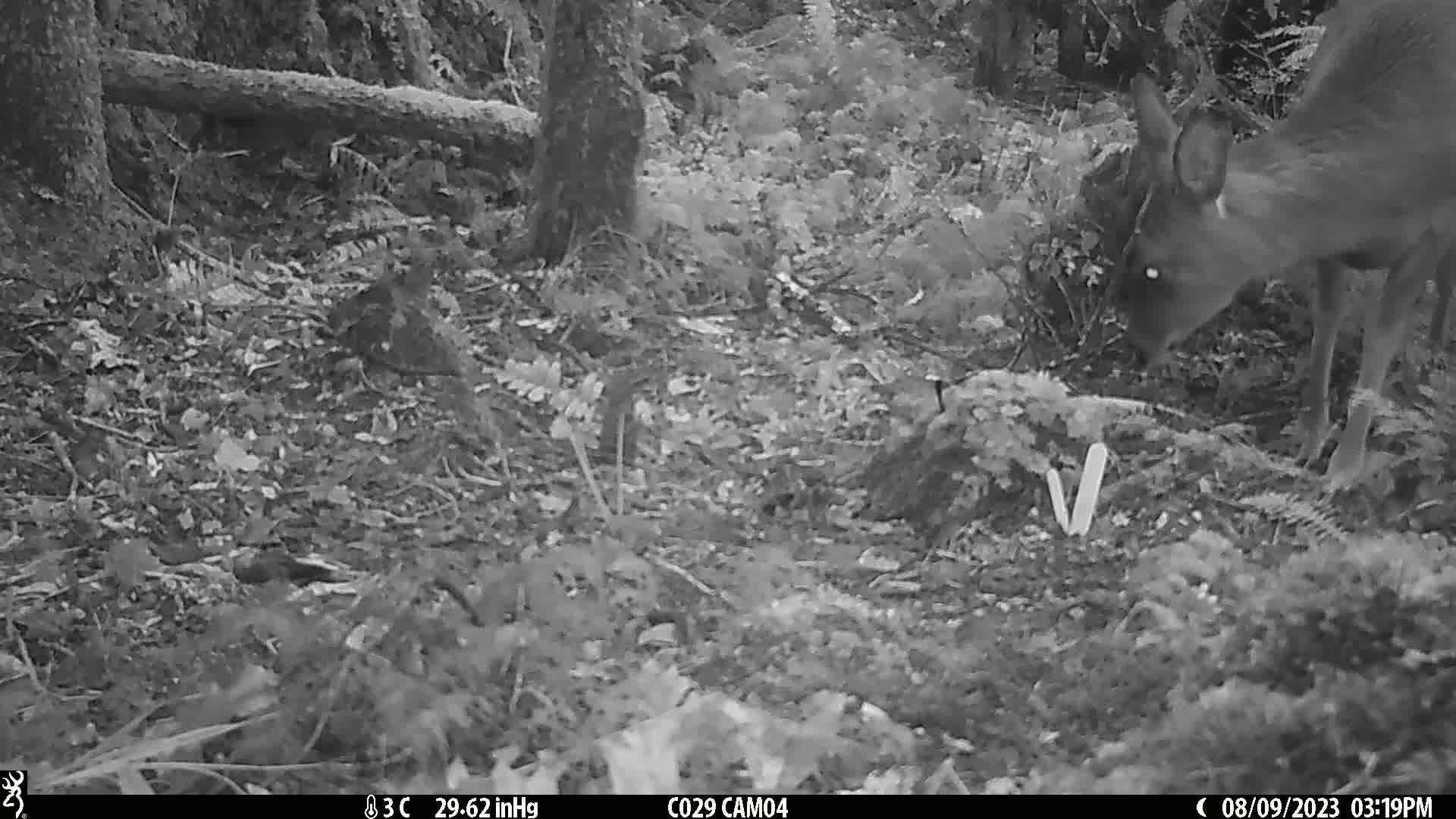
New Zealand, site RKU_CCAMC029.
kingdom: Animalia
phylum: Chordata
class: Mammalia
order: Artiodactyla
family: Cervidae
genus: Odocoileus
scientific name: Odocoileus virginianus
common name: white-tailed deer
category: white tailed deer